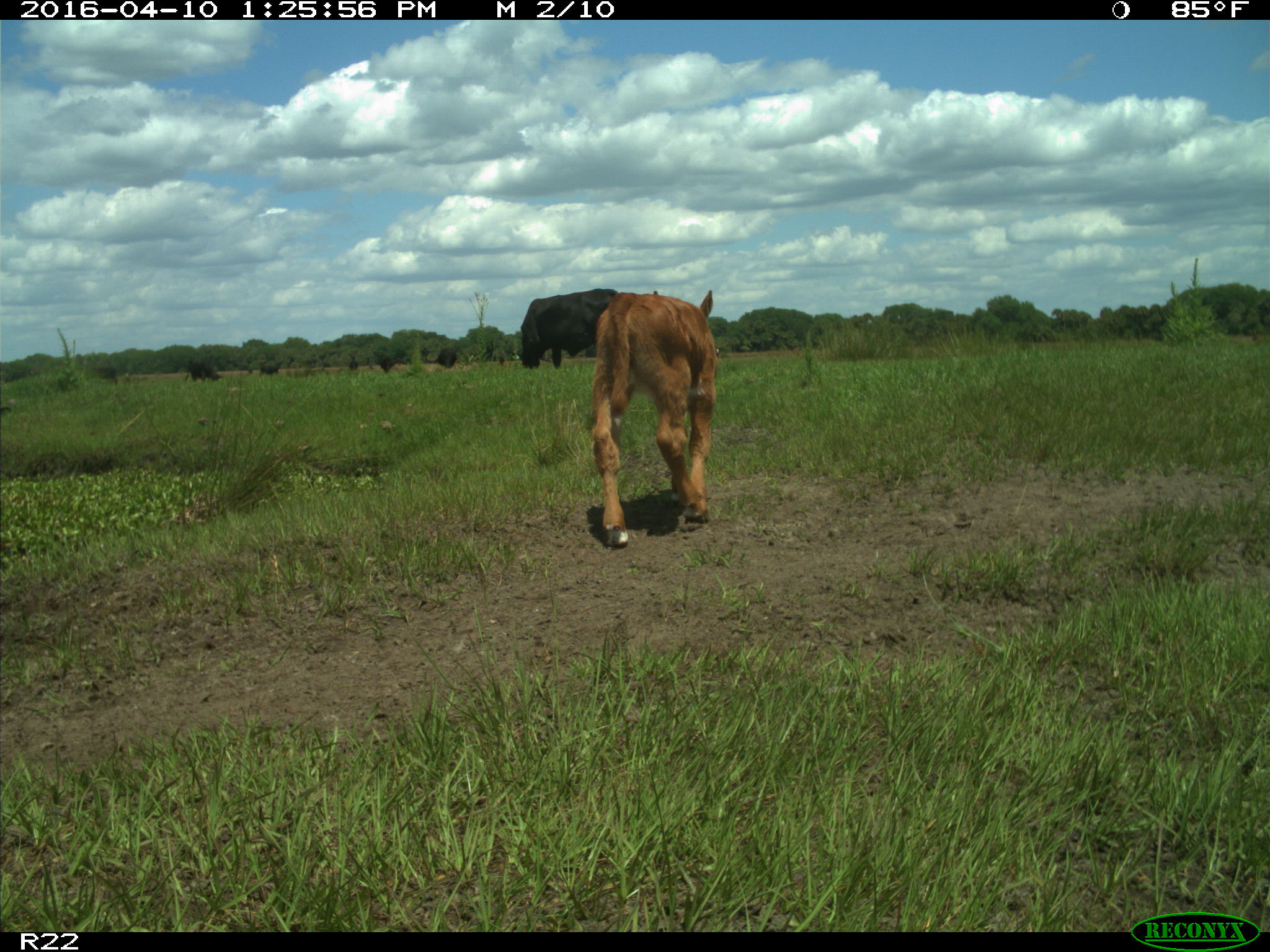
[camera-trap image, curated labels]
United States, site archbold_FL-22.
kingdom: Animalia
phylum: Chordata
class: Mammalia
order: Artiodactyla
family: Bovidae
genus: Bos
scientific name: Bos taurus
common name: domestic cow